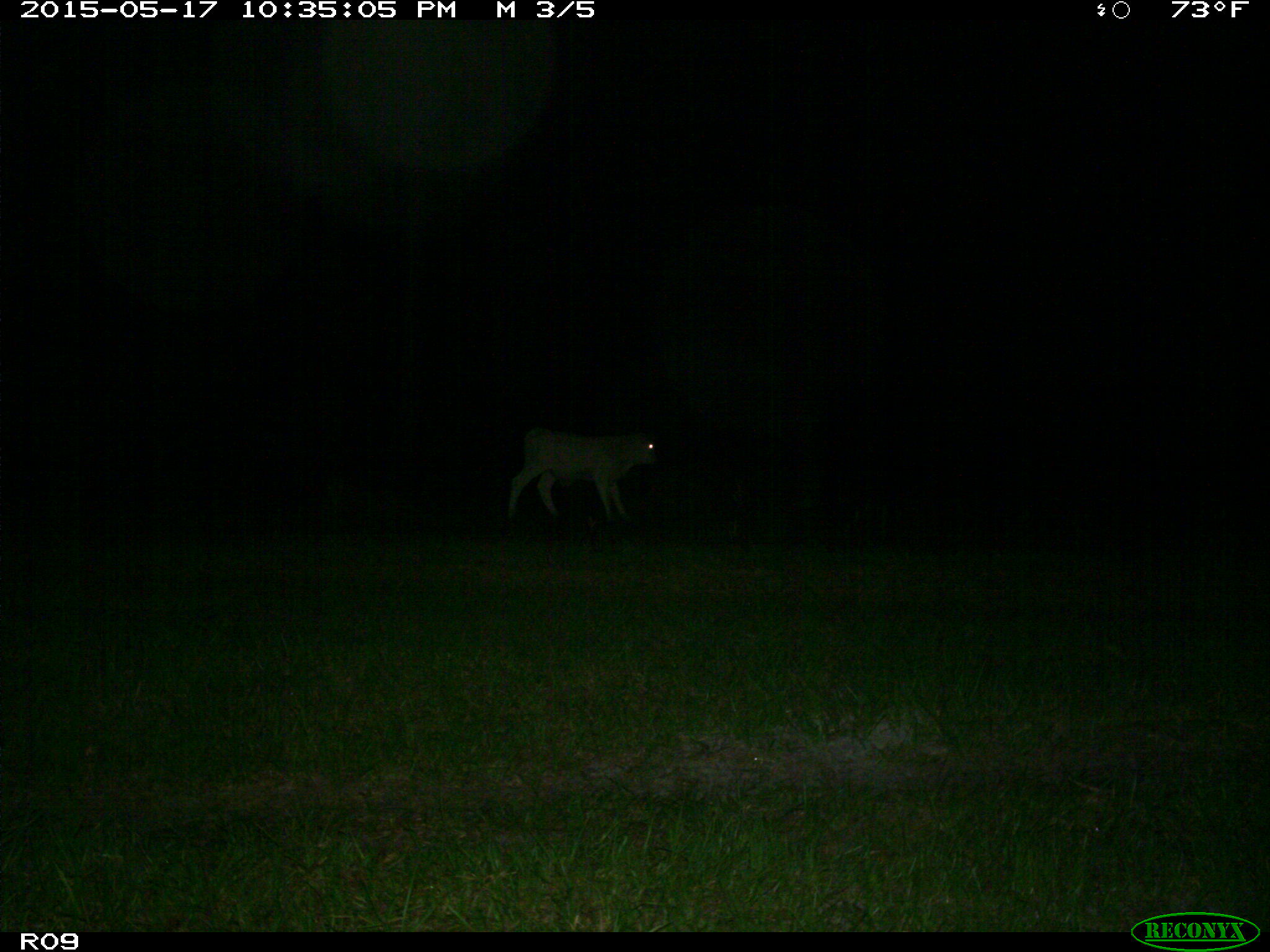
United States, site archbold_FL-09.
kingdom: Animalia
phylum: Chordata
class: Mammalia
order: Artiodactyla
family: Bovidae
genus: Bos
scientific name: Bos taurus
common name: domestic cow